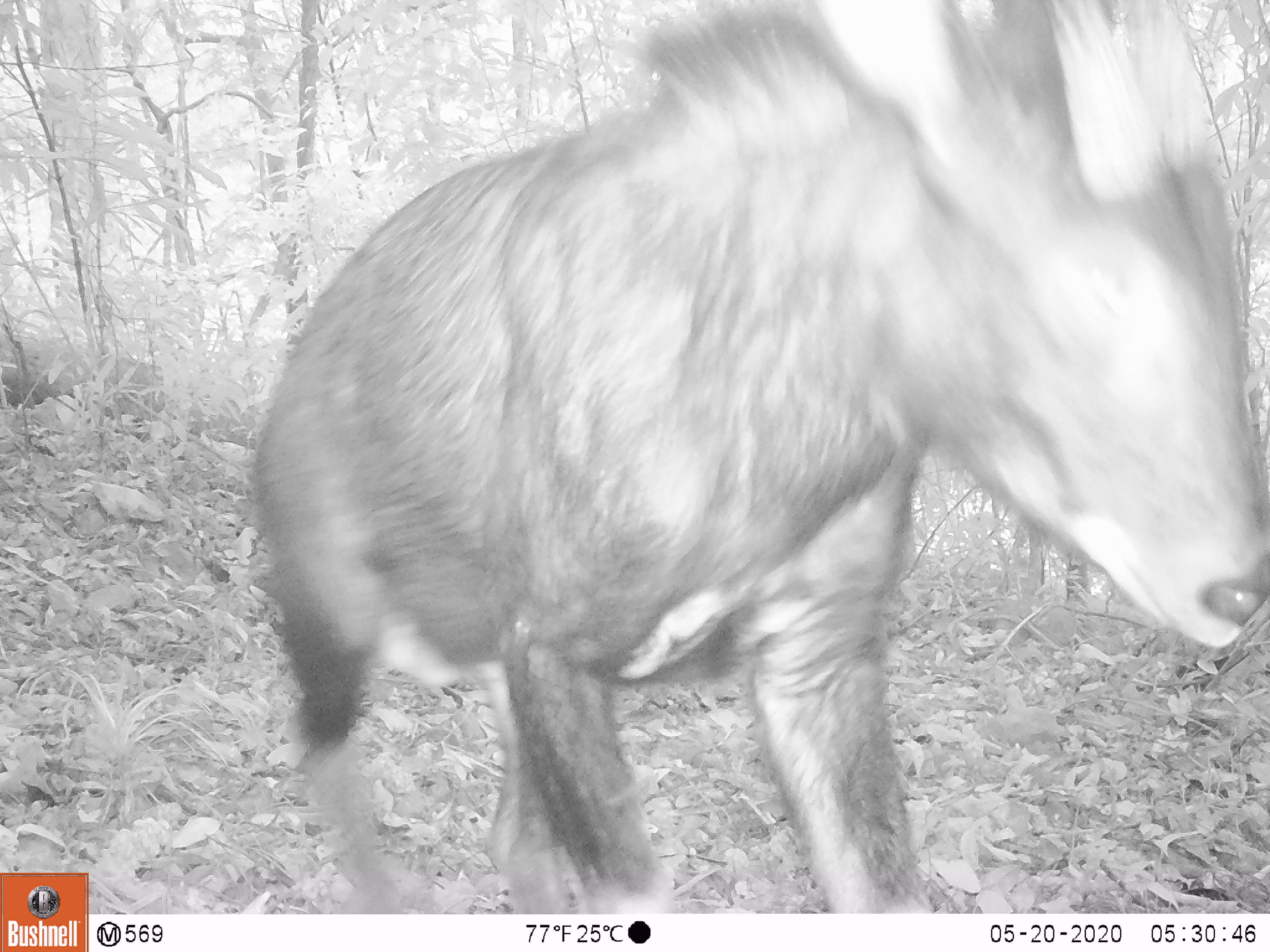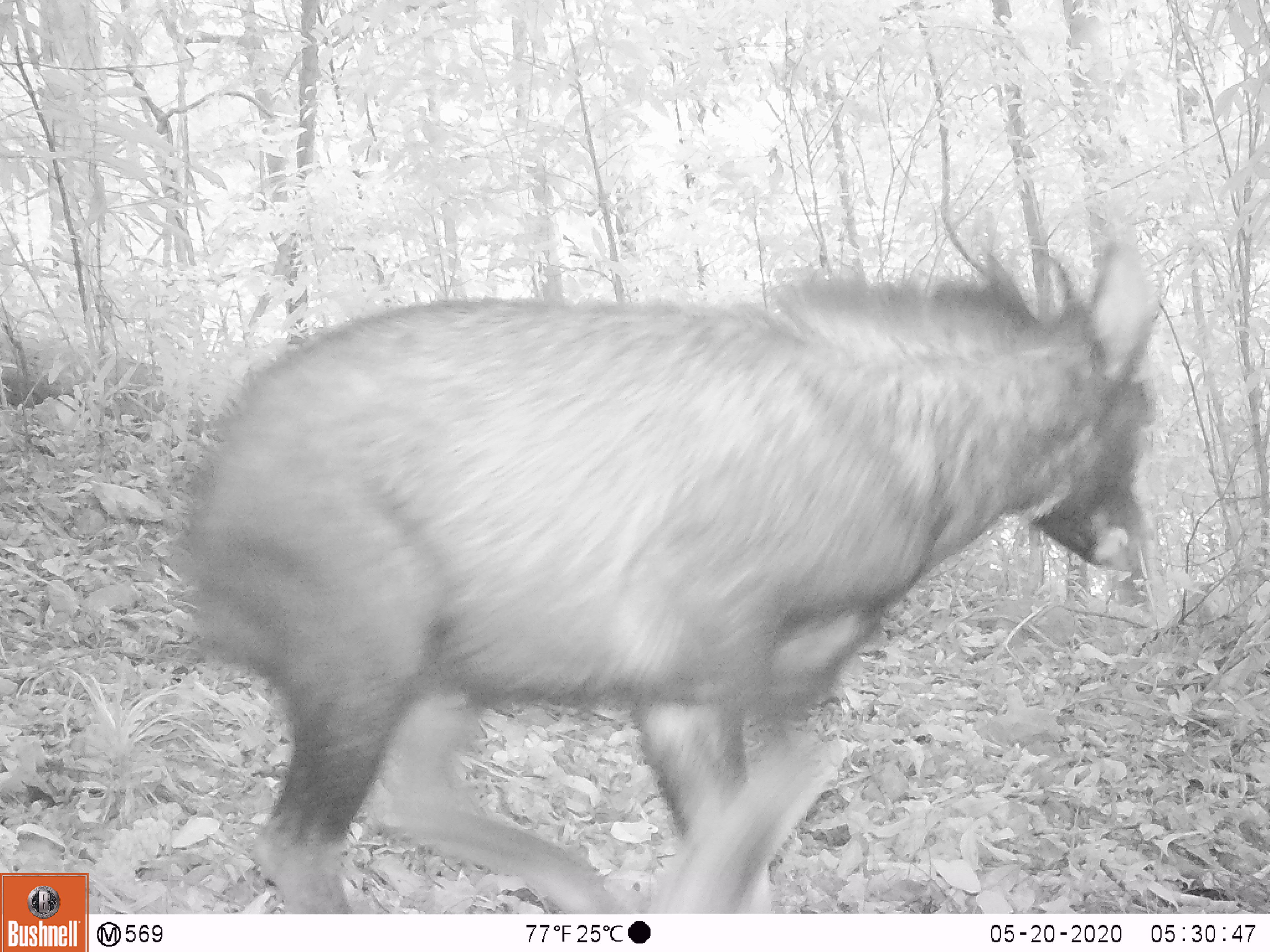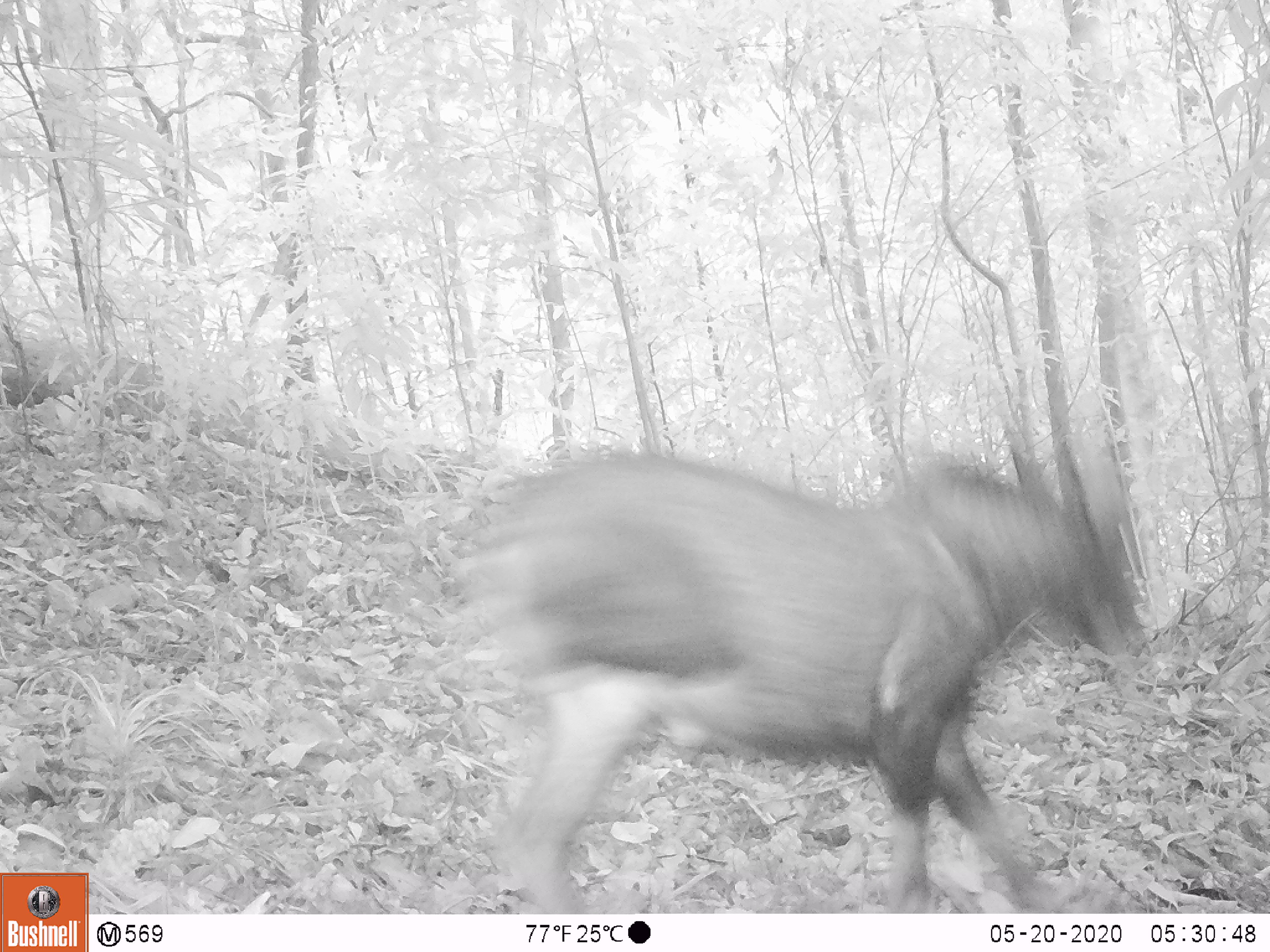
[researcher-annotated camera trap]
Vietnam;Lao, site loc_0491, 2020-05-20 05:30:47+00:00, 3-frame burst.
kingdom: Animalia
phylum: Chordata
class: Mammalia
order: Artiodactyla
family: Bovidae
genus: Capricornis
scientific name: Capricornis sumatraensis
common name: chinese serow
Chinese serow (Capricornis sumatraensis). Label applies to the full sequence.